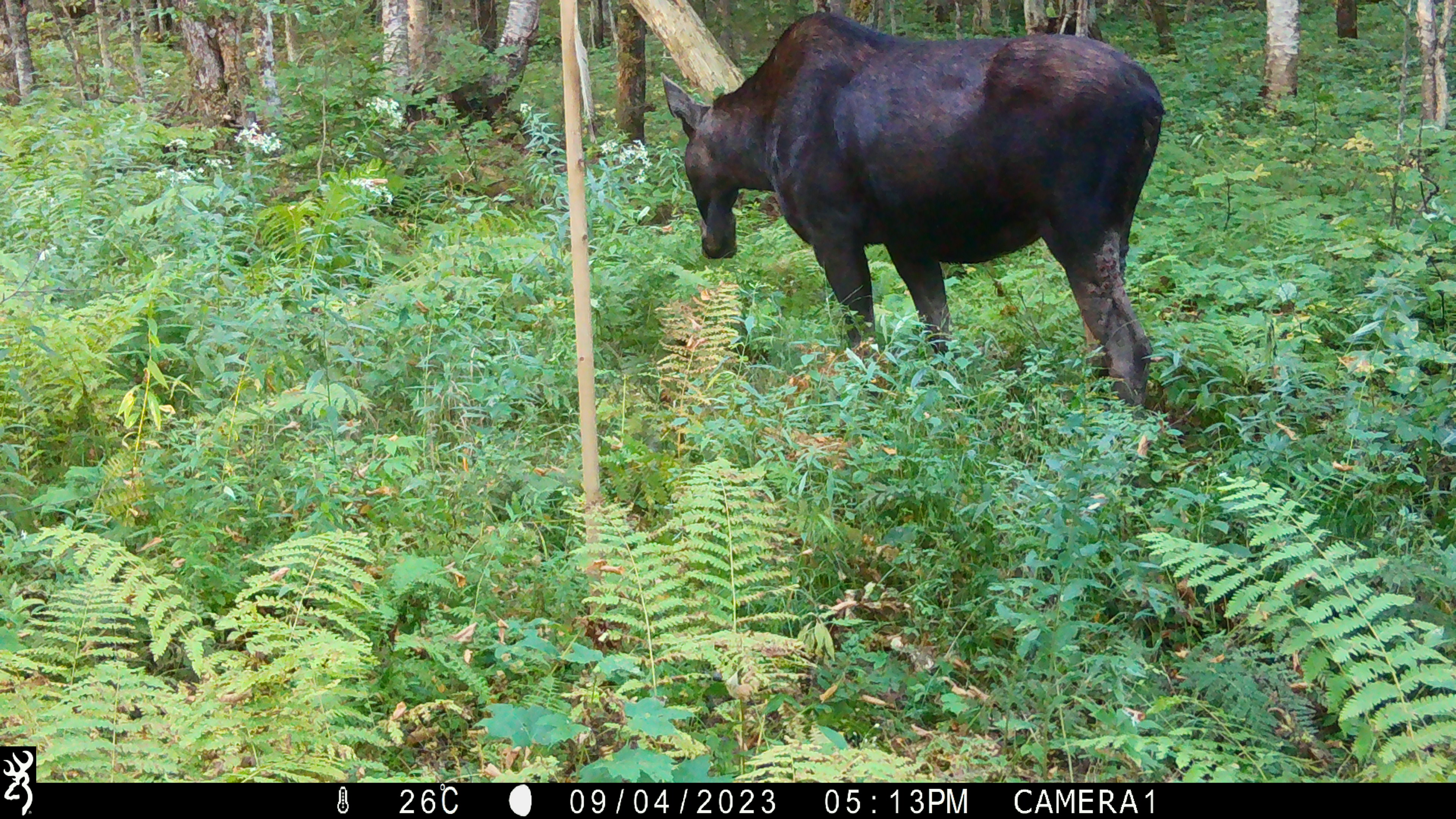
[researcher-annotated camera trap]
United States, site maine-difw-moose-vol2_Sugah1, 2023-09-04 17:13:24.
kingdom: Animalia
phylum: Chordata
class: Mammalia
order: Artiodactyla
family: Cervidae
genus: Alces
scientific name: Alces alces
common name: moose